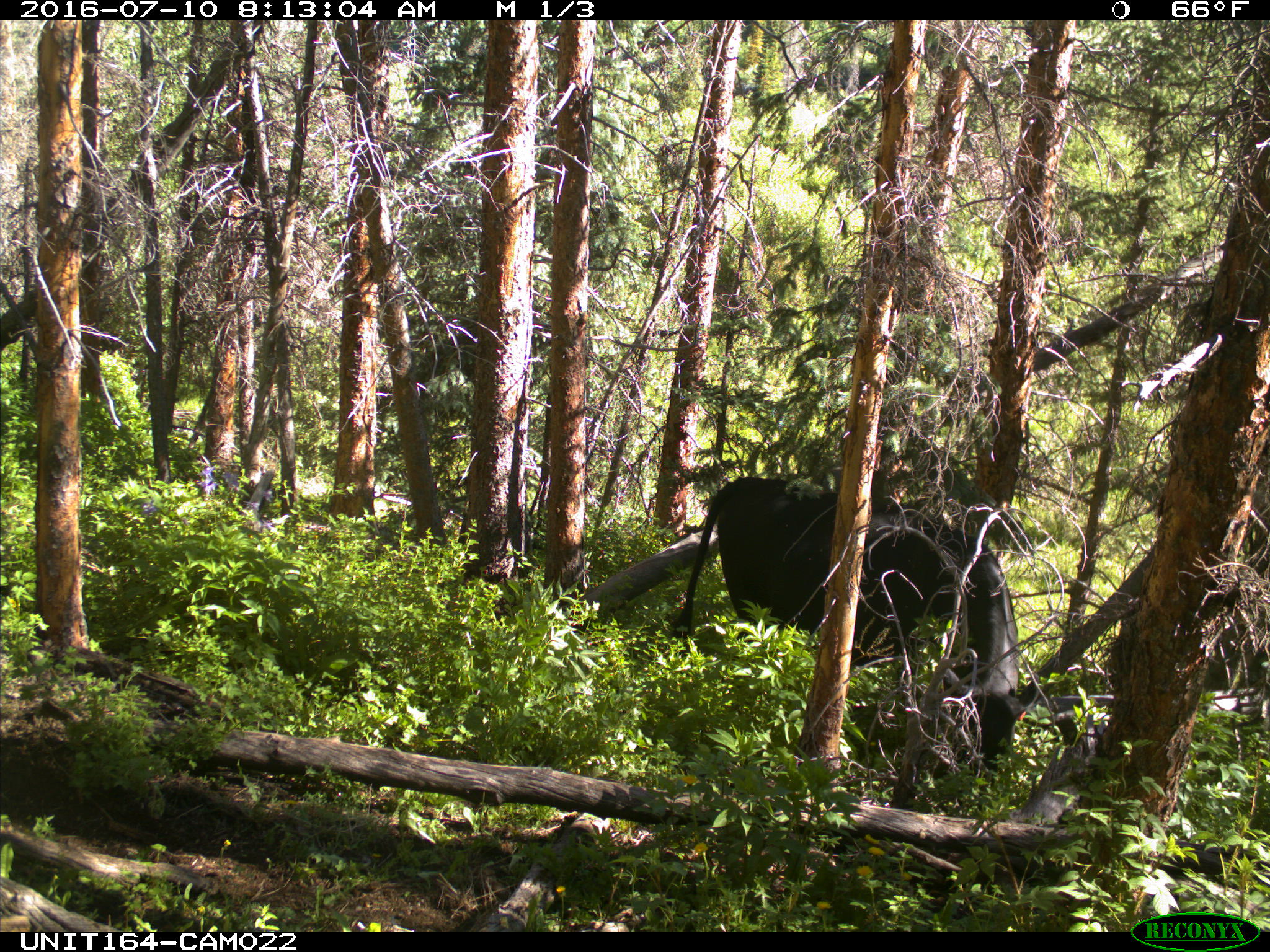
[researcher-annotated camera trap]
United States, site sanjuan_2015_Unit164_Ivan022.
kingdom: Animalia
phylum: Chordata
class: Mammalia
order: Artiodactyla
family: Bovidae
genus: Bos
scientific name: Bos taurus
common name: domestic cow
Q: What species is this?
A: Bos taurus (domestic cow).